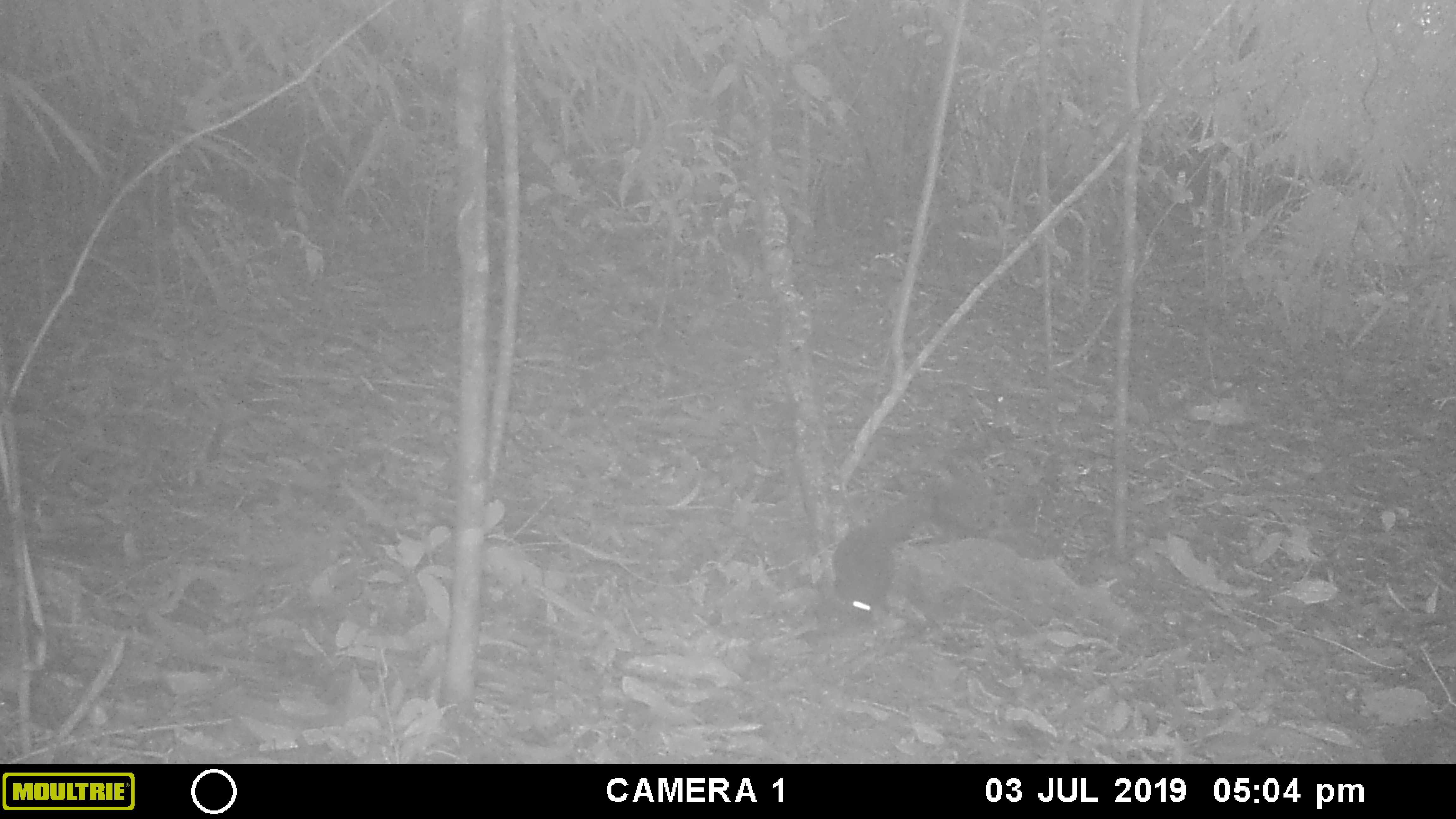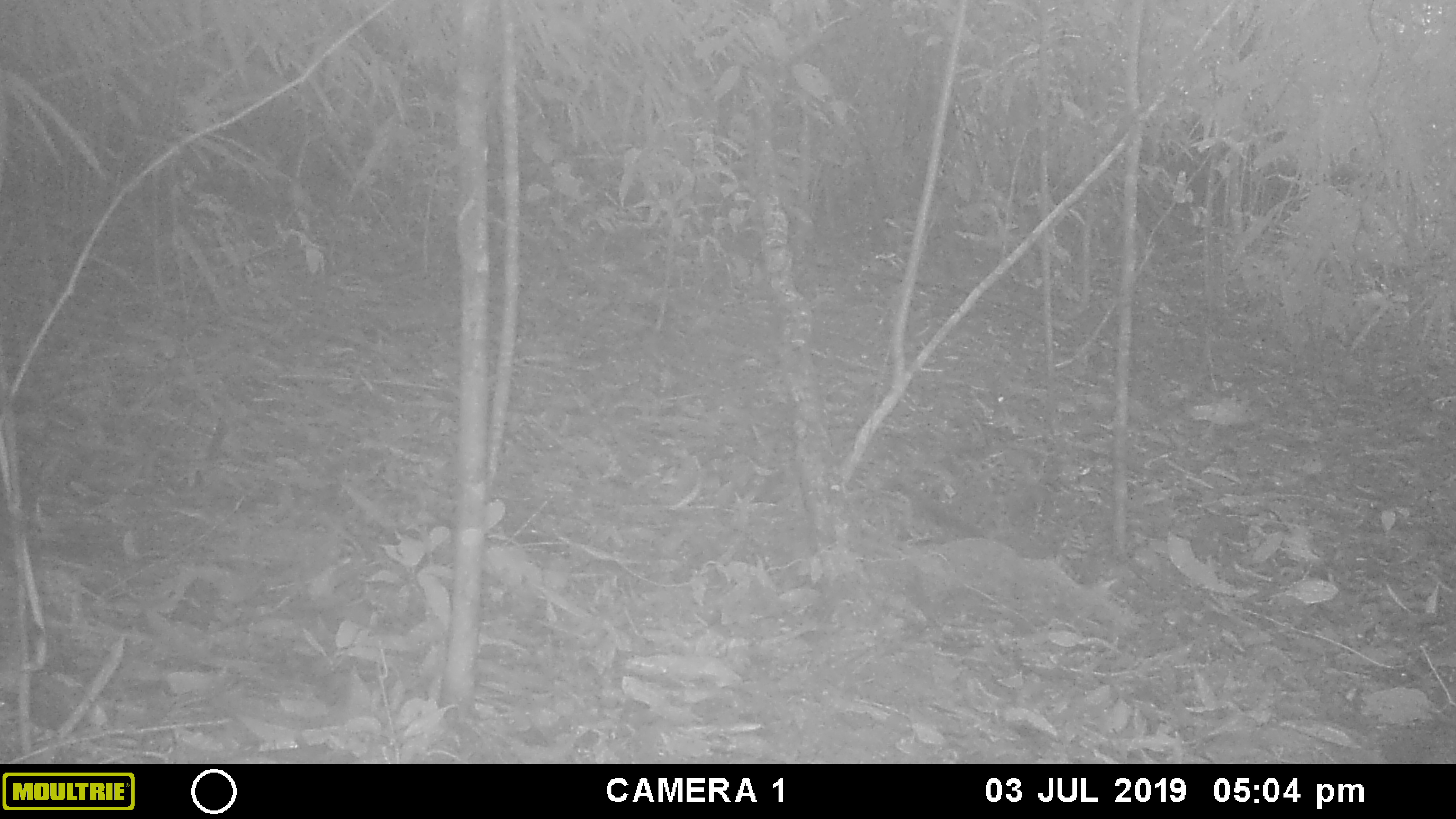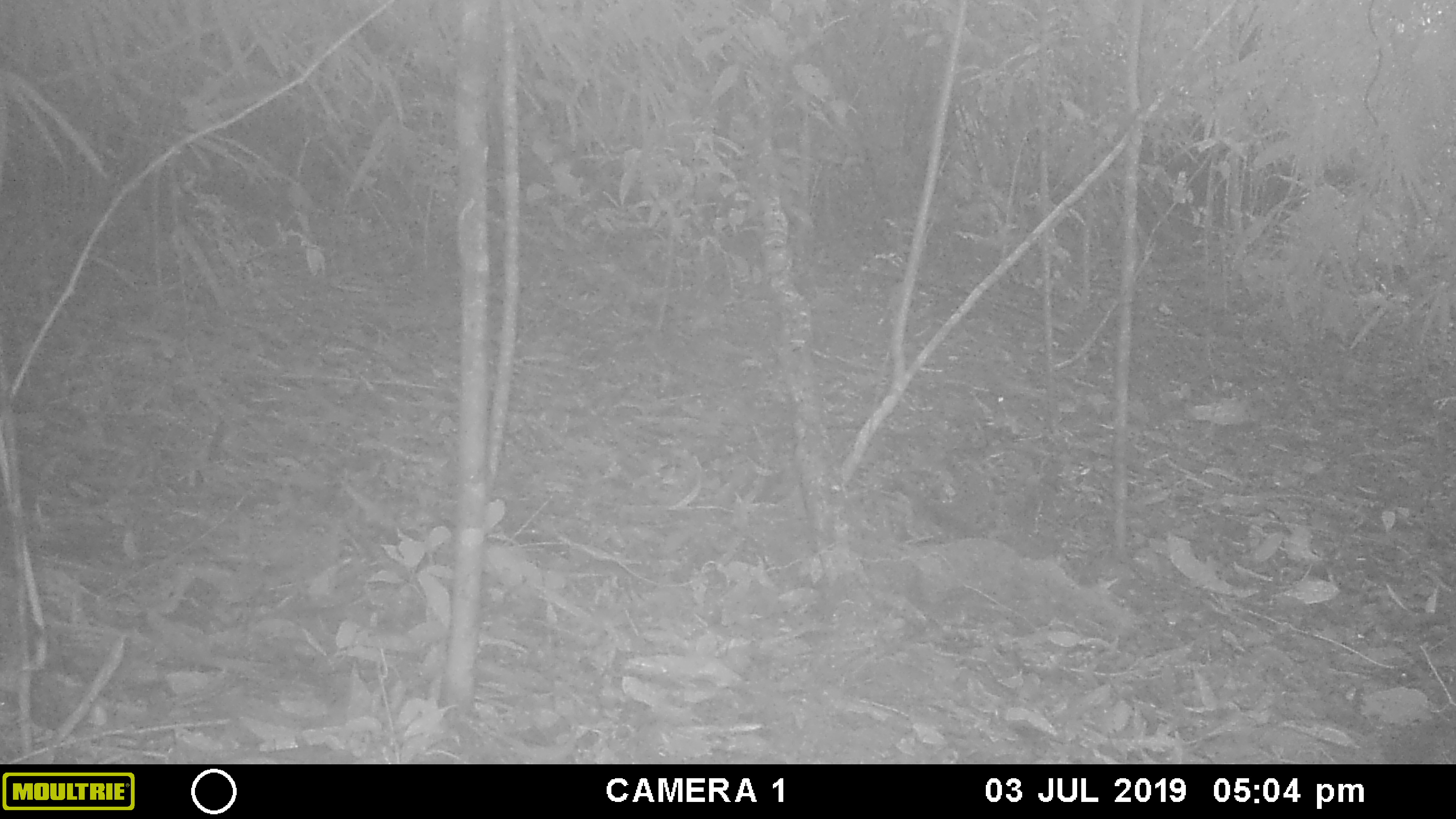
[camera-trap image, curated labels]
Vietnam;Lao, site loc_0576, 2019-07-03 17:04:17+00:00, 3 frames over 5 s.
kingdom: Animalia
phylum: Chordata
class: Mammalia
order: Rodentia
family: Sciuridae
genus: Sciurus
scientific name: Sciurus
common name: squirrel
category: unidentified squirrel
Unidentified squirrel (squirrel) (Sciurus). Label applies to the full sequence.